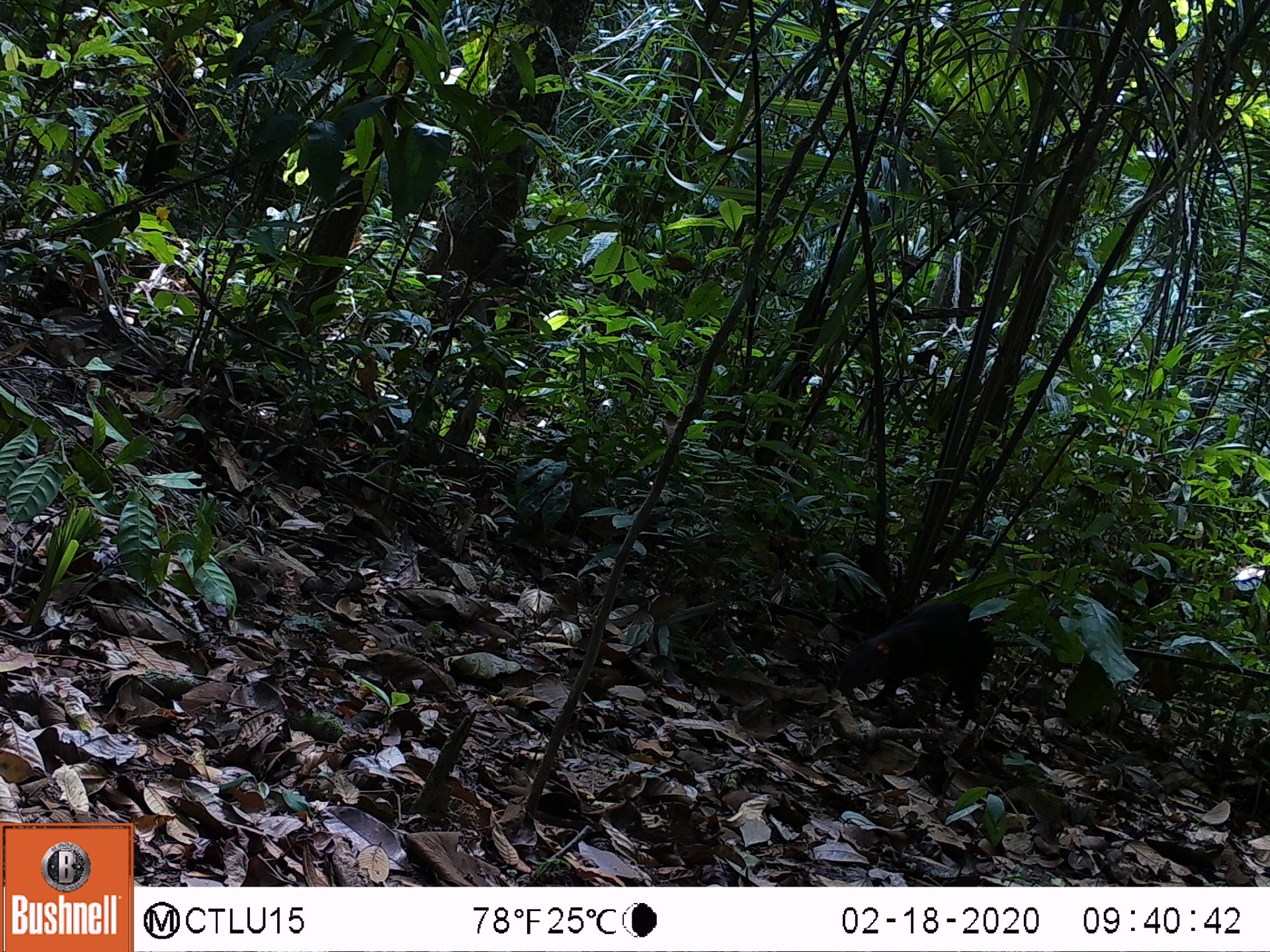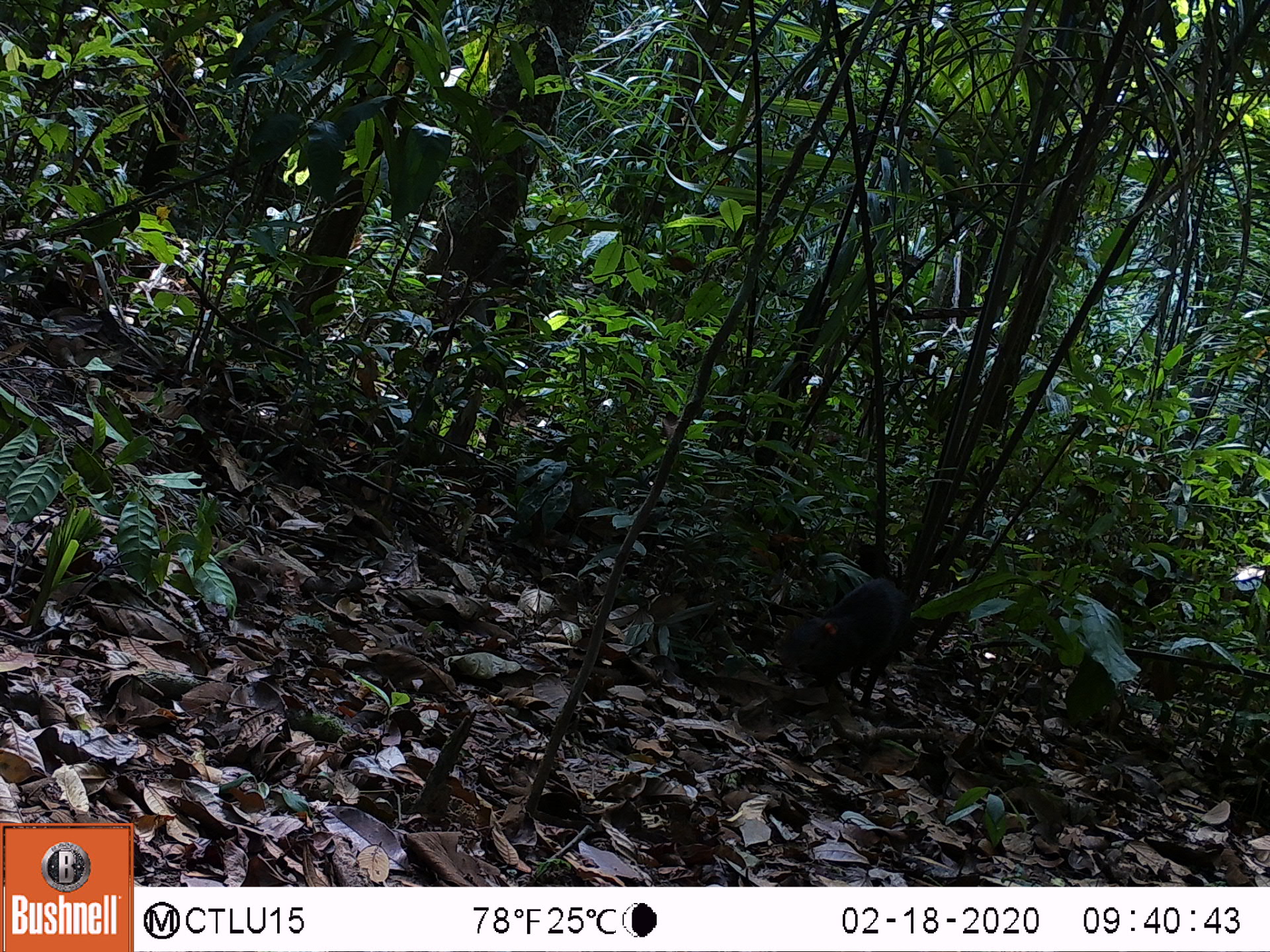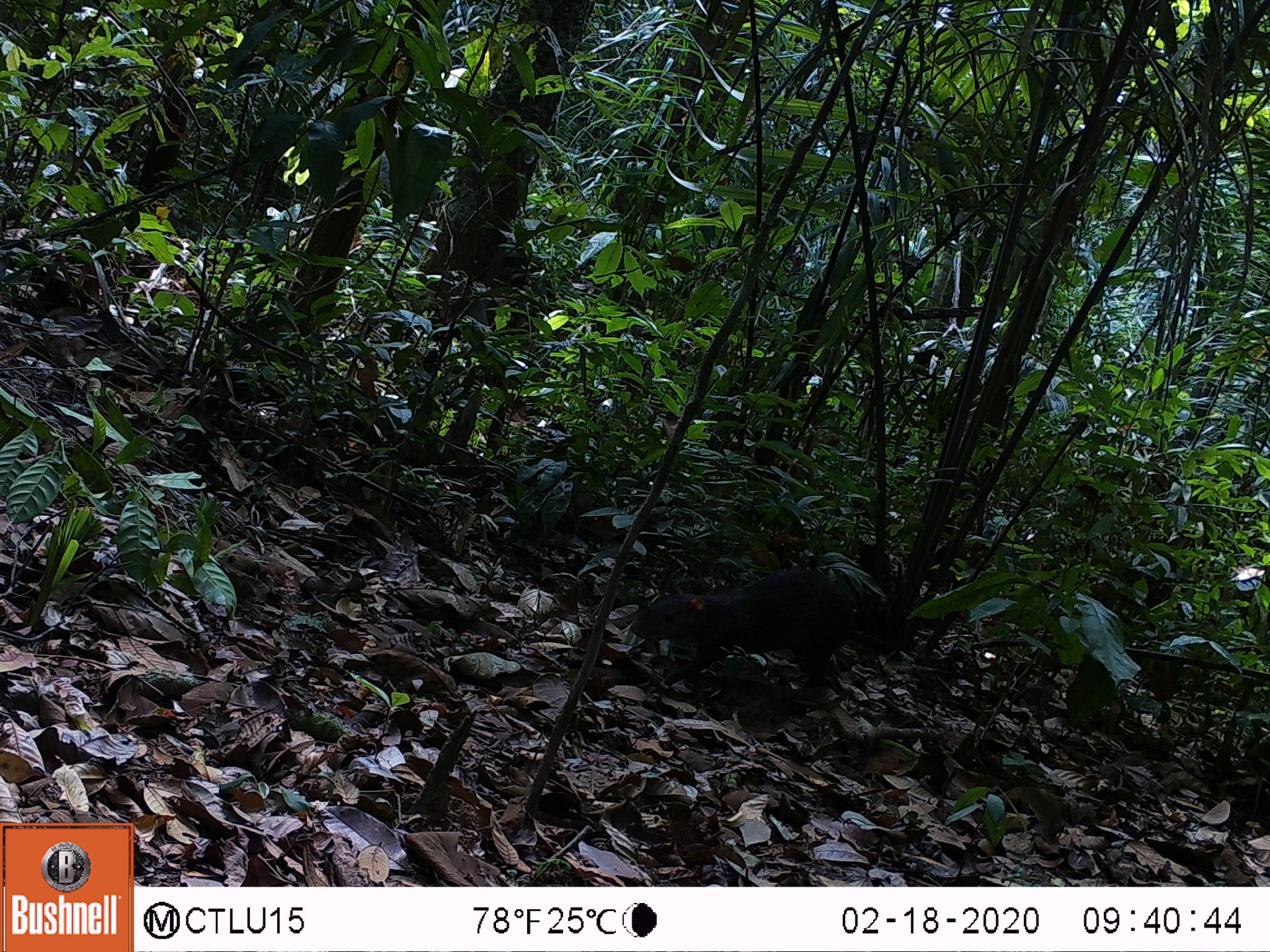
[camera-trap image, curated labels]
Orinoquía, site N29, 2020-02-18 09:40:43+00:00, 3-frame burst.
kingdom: Animalia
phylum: Chordata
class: Mammalia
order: Rodentia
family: Dasyproctidae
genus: Dasyprocta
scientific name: Dasyprocta fuliginosa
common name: black agouti